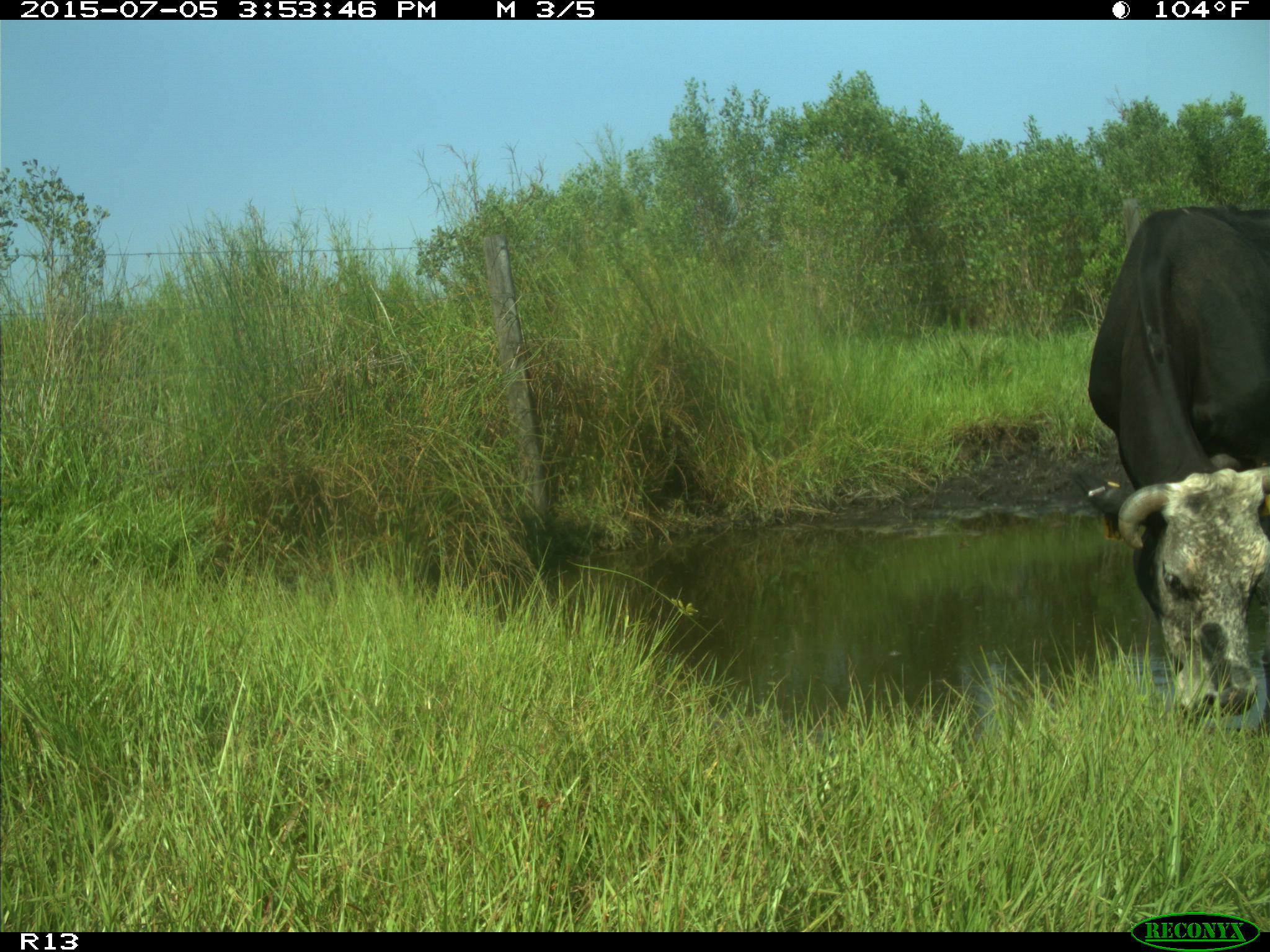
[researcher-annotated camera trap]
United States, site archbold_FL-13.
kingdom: Animalia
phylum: Chordata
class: Mammalia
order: Artiodactyla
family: Bovidae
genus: Bos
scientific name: Bos taurus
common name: domestic cow